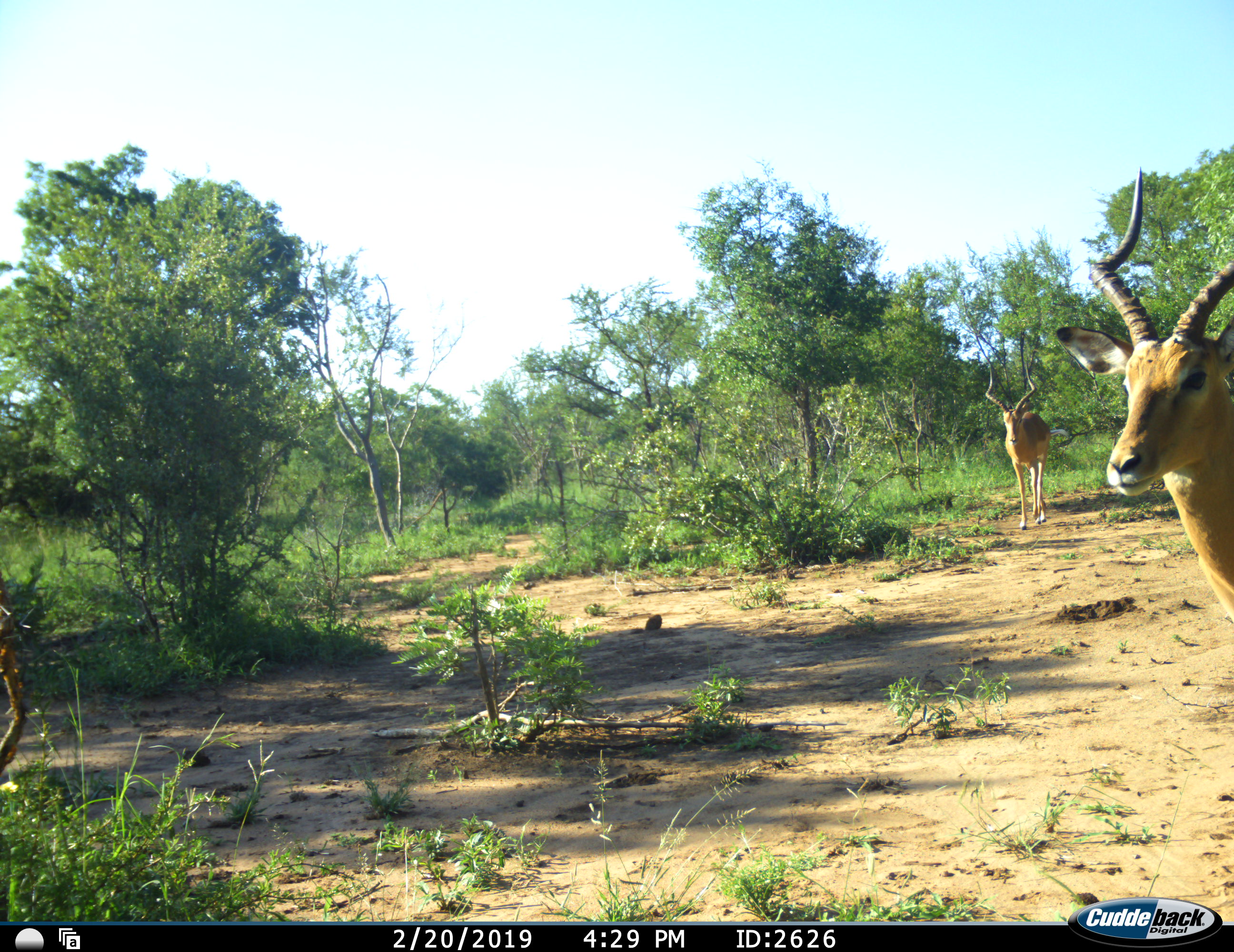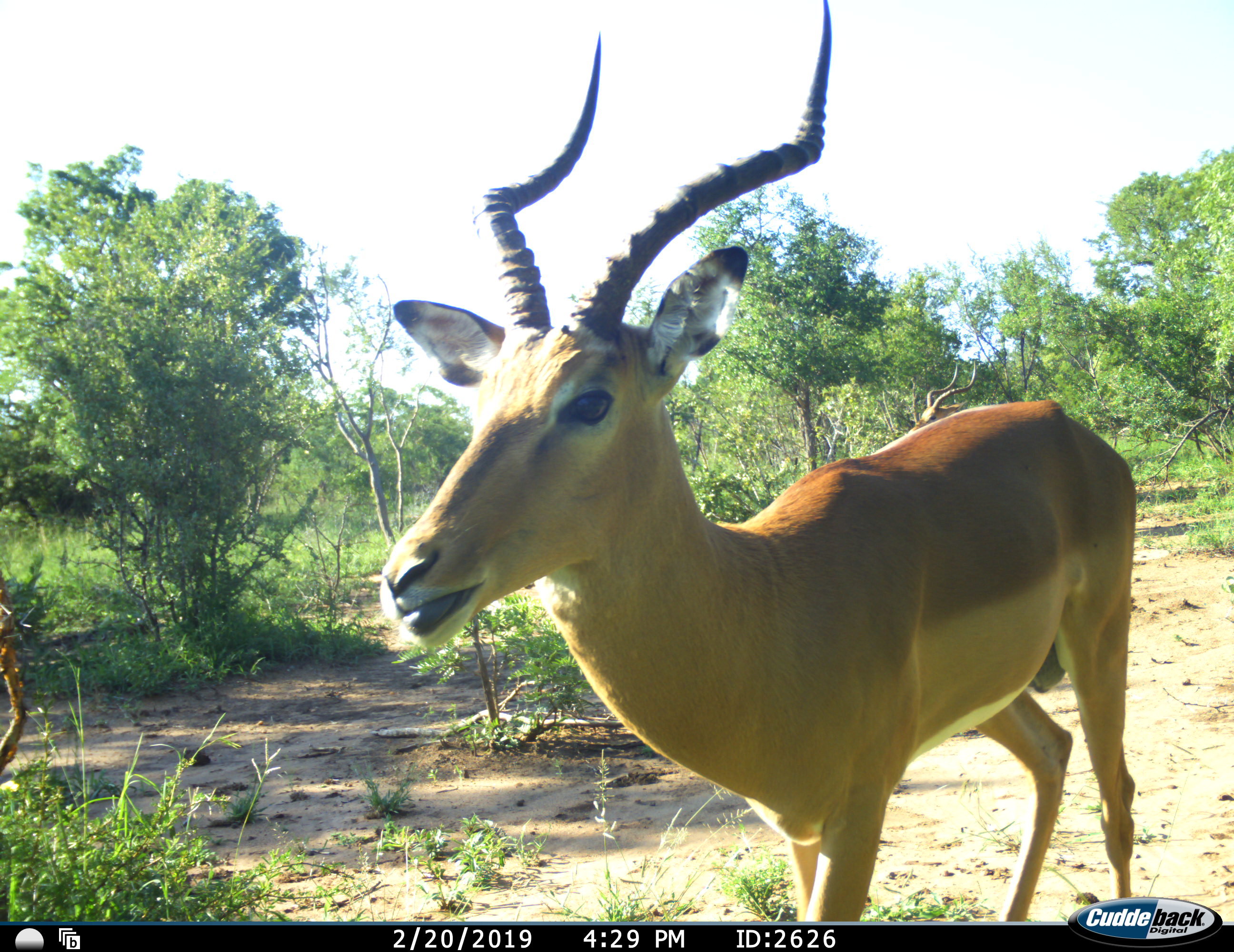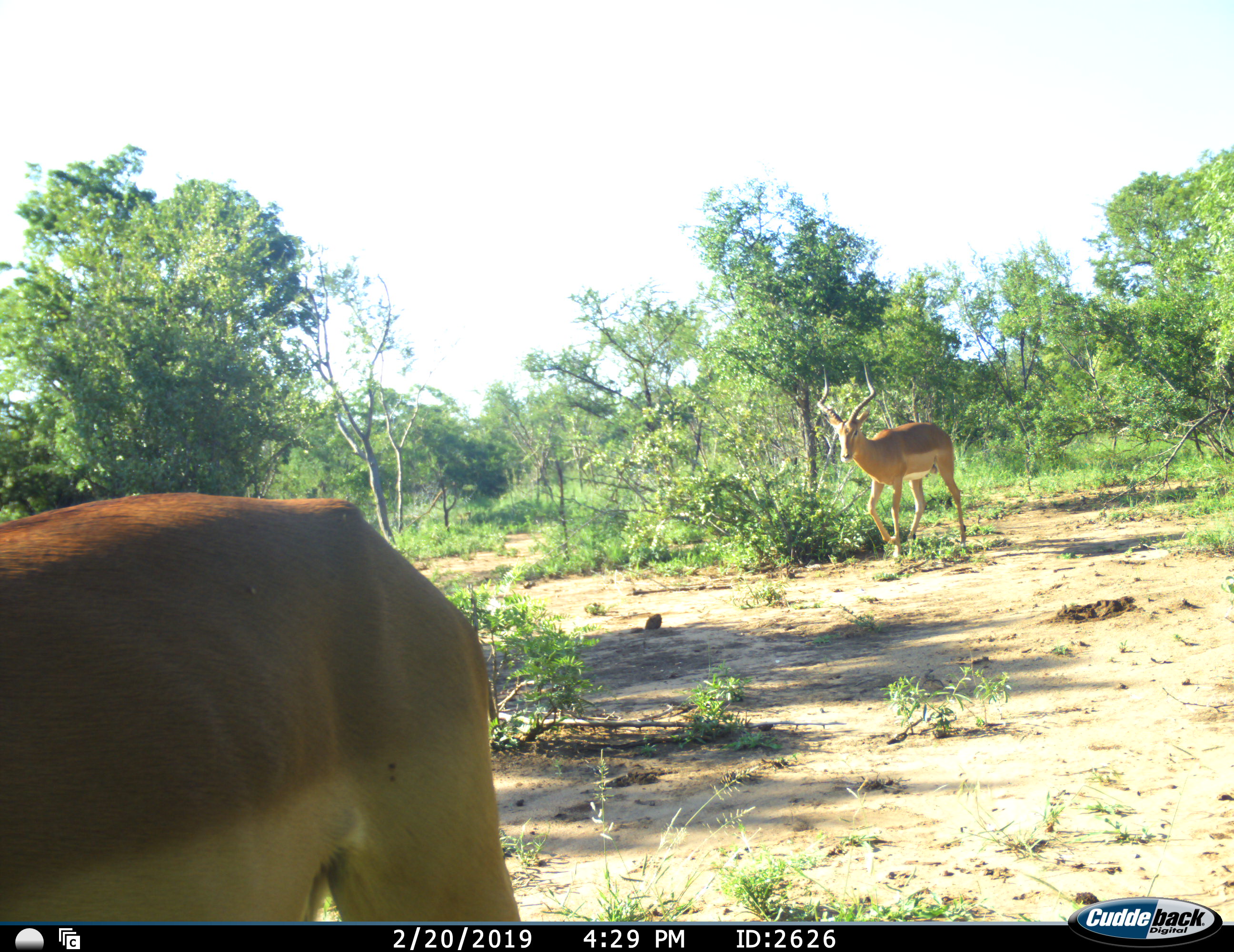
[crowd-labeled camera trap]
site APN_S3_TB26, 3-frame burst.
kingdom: Animalia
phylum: Chordata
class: Mammalia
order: Artiodactyla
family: Bovidae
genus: Aepyceros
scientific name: Aepyceros melampus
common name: impala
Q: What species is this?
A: Impala (Aepyceros melampus).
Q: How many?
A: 2.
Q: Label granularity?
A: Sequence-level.